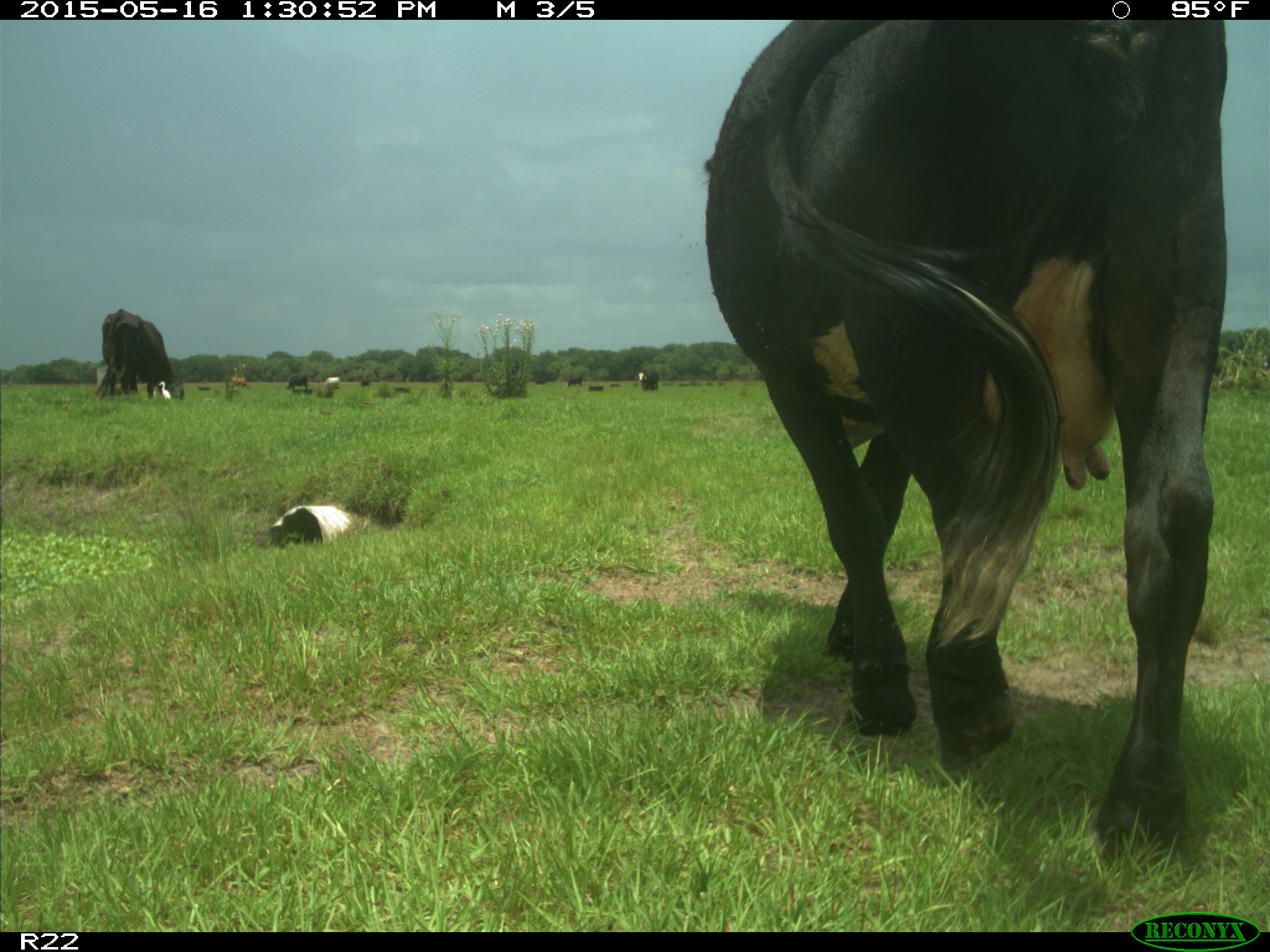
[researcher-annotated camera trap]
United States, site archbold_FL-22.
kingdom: Animalia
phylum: Chordata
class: Mammalia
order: Artiodactyla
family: Bovidae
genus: Bos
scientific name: Bos taurus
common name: domestic cow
Bos taurus (domestic cow).